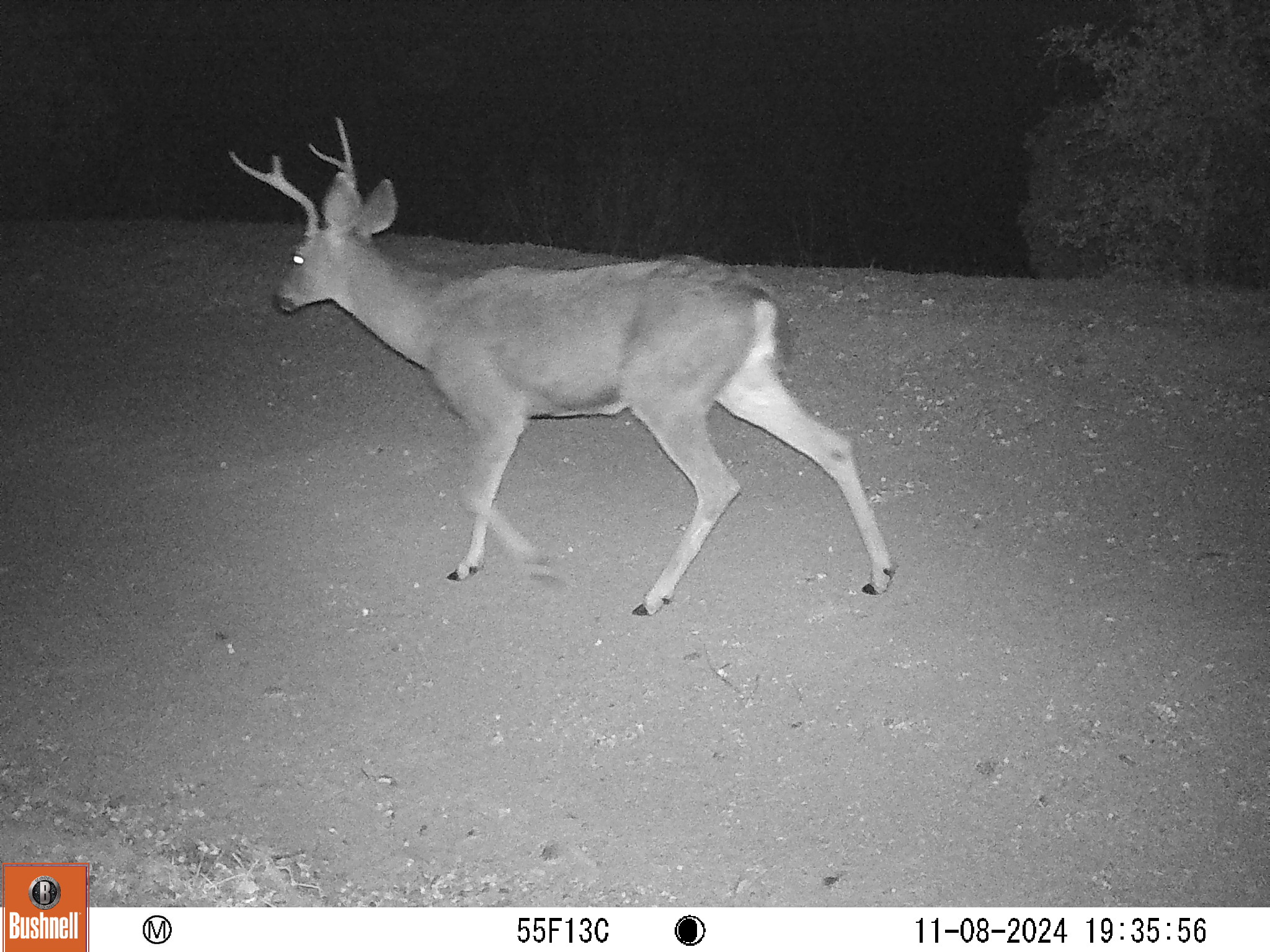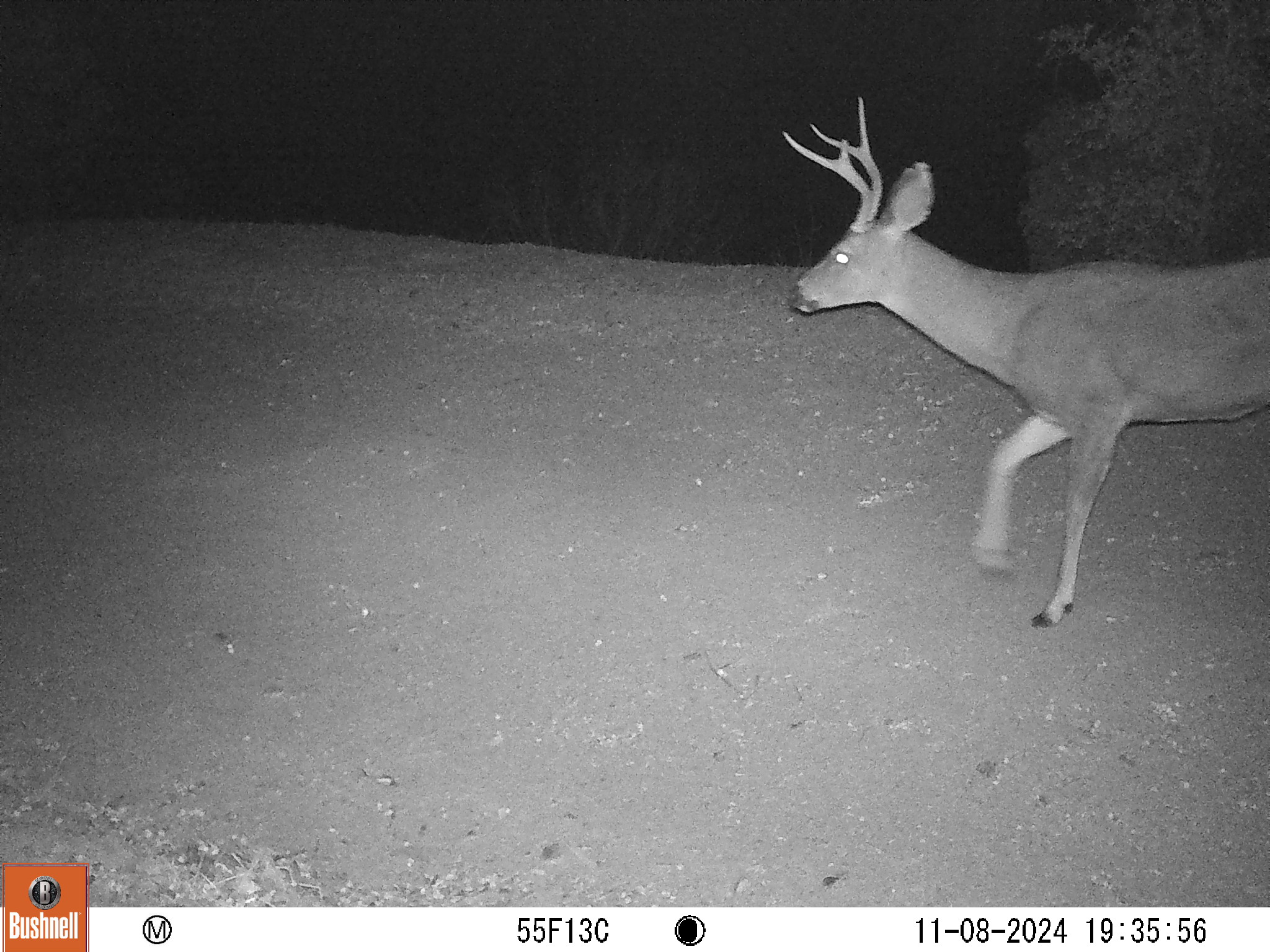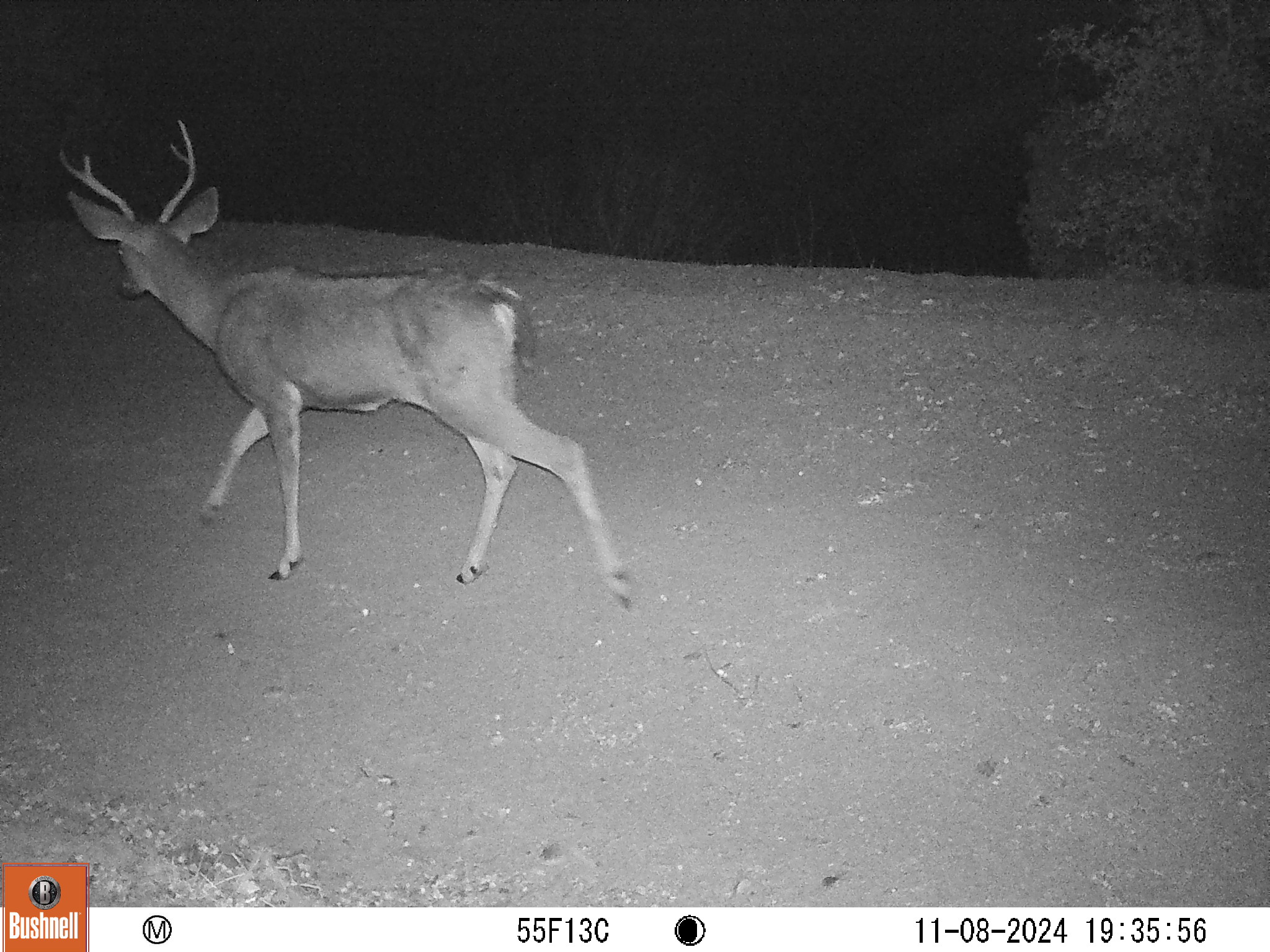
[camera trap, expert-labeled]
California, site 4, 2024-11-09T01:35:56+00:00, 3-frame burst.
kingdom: Animalia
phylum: Chordata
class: Mammalia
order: Artiodactyla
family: Cervidae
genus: Odocoileus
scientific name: Odocoileus hemionus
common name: mule deer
Mule deer (Odocoileus hemionus).